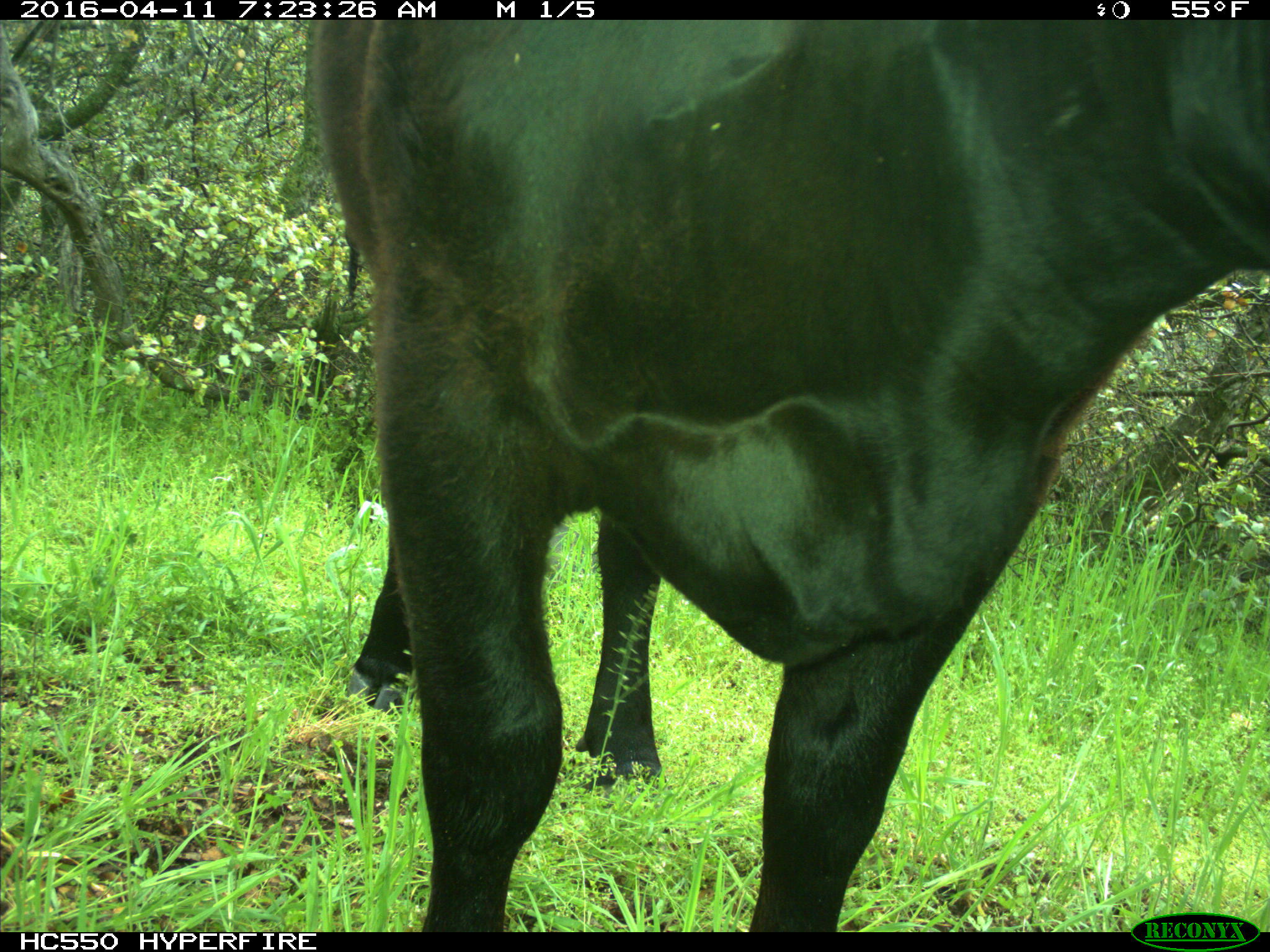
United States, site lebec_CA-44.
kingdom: Animalia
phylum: Chordata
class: Mammalia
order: Artiodactyla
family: Bovidae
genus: Bos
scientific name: Bos taurus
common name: domestic cow